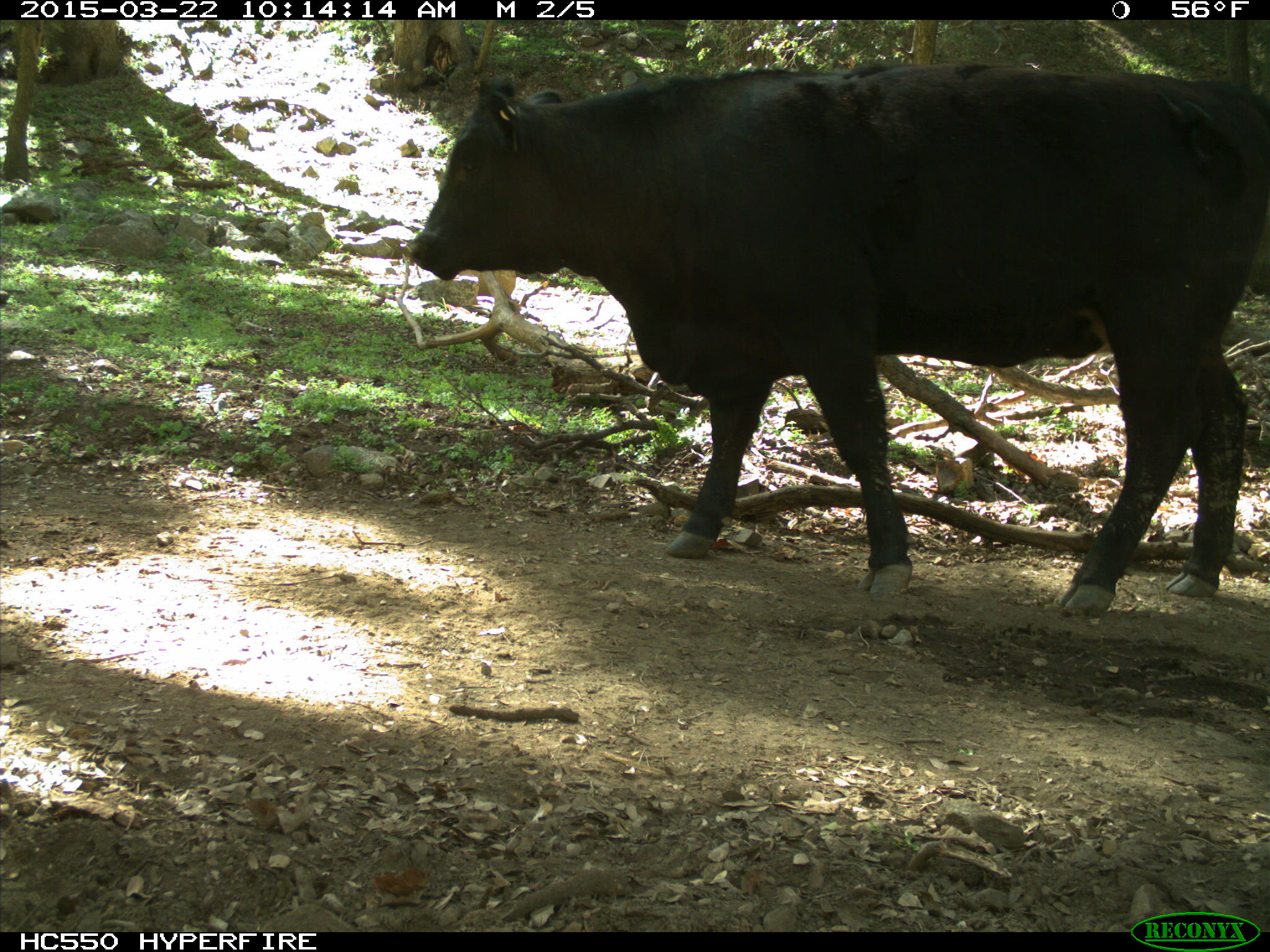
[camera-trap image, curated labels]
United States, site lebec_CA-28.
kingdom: Animalia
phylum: Chordata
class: Mammalia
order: Artiodactyla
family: Bovidae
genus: Bos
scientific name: Bos taurus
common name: domestic cow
Bos taurus (domestic cow).